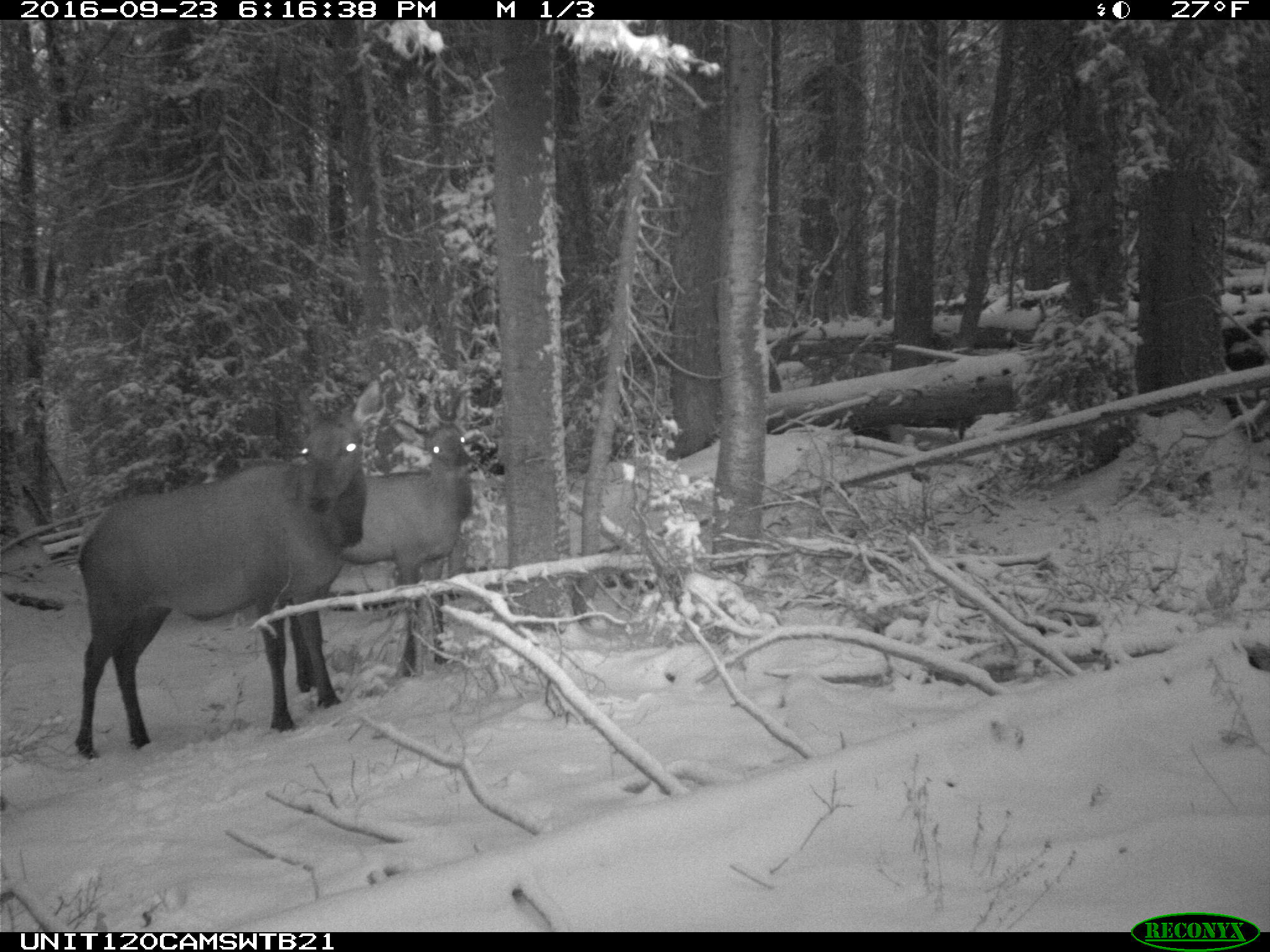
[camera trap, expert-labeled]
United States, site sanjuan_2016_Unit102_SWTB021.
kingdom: Animalia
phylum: Chordata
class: Mammalia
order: Artiodactyla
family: Cervidae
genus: Cervus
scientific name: Cervus elaphus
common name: red deer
Cervus elaphus (red deer).